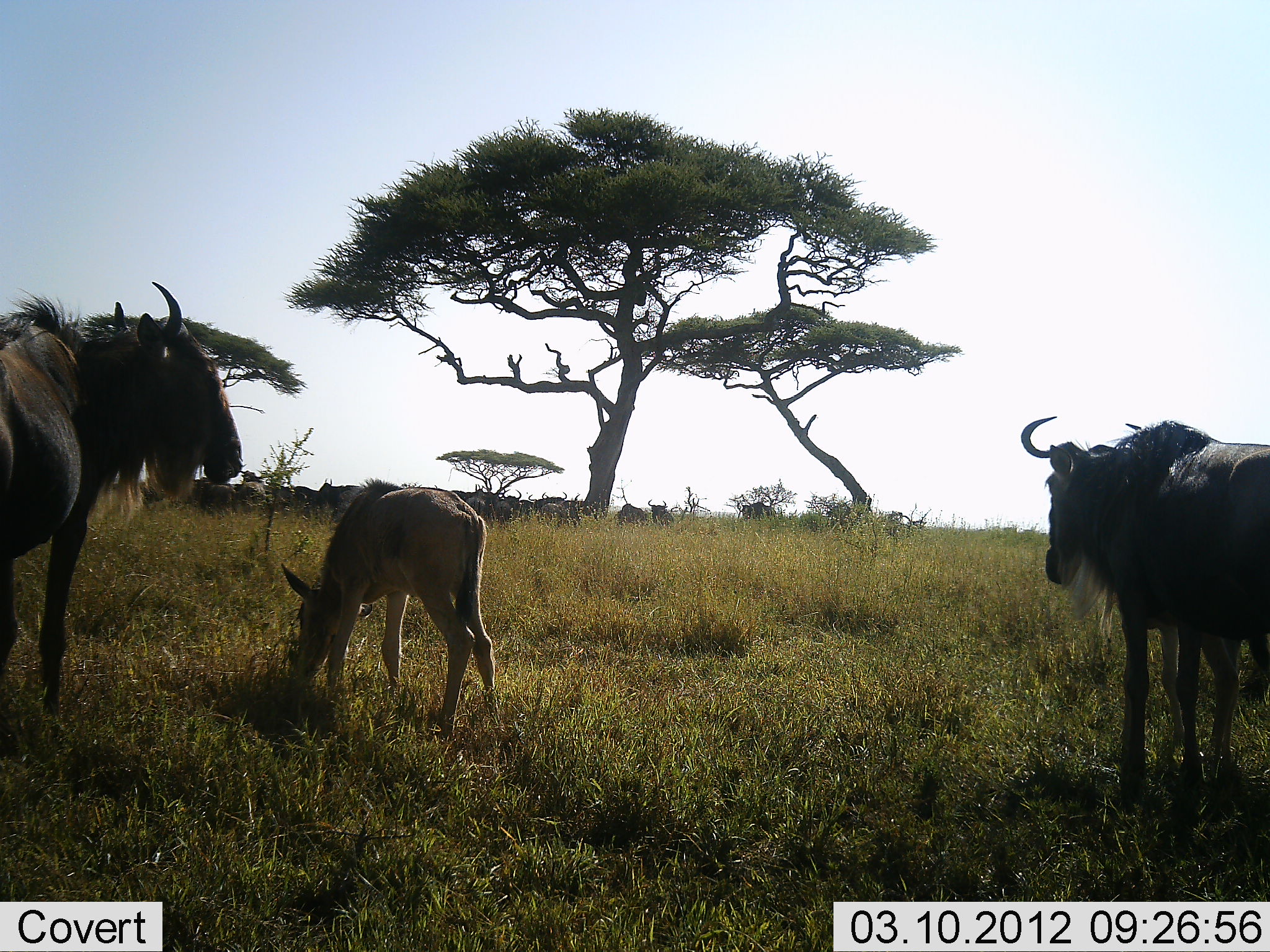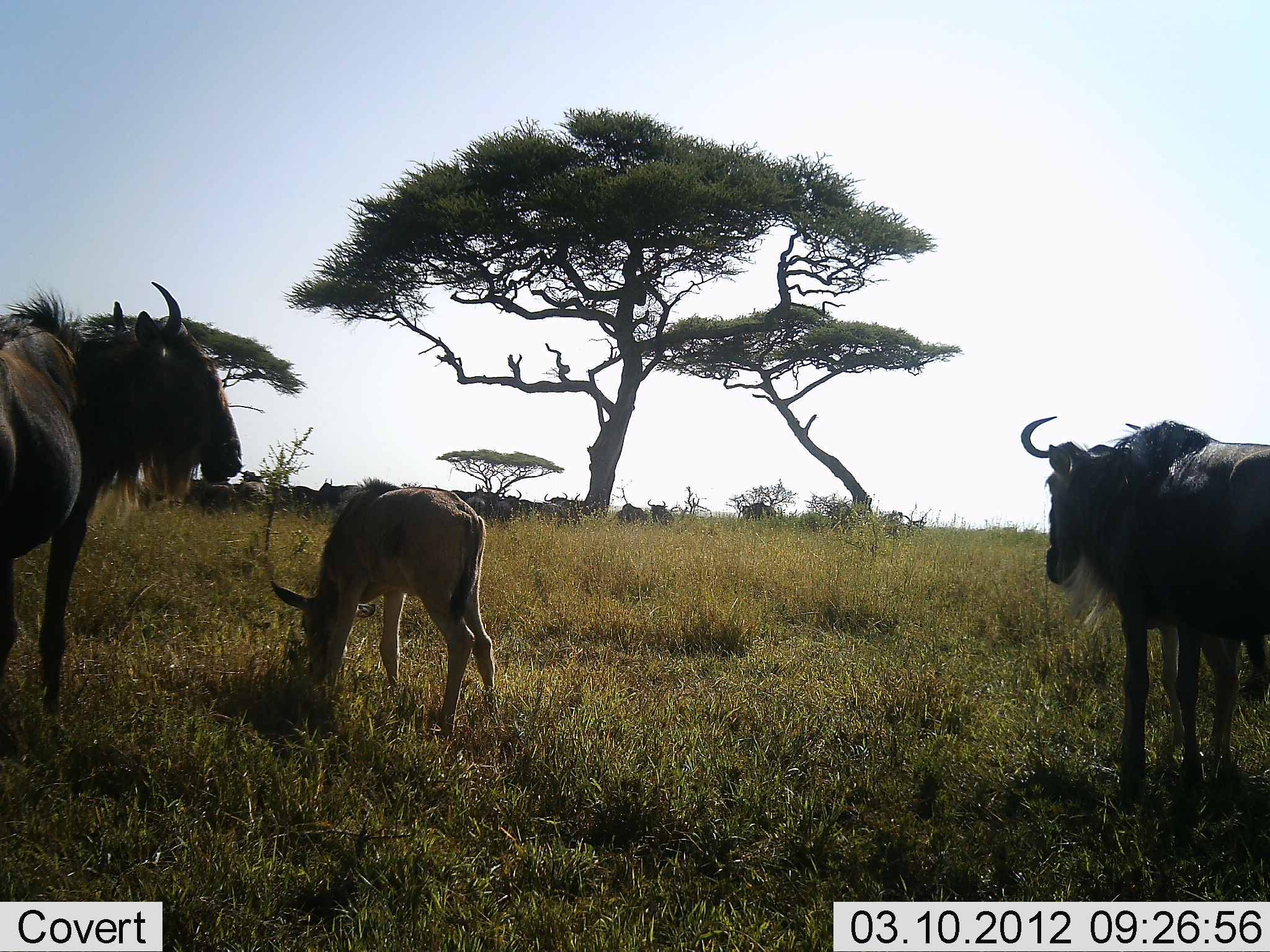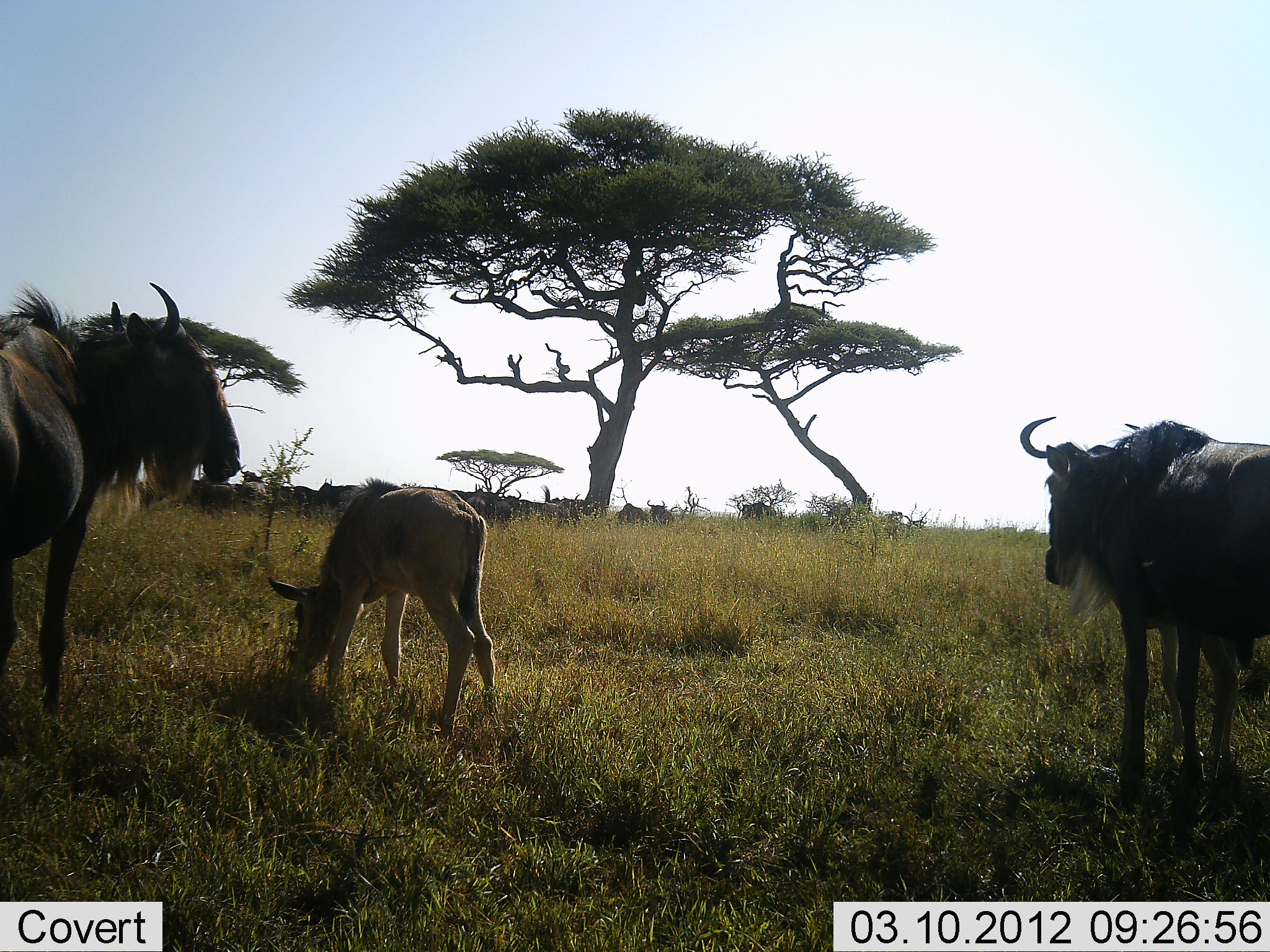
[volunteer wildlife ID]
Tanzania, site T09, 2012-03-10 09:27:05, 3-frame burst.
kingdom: Animalia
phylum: Chordata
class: Mammalia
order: Artiodactyla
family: Bovidae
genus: Connochaetes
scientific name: Connochaetes taurinus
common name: blue wildebeest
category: wildebeest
Wildebeest (blue wildebeest) (Connochaetes taurinus), count 11-50. Behavior (volunteer vote fractions): standing 80%, resting 13%, moving 0%, interacting 0%. Young present (vote fraction): 73%. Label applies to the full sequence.